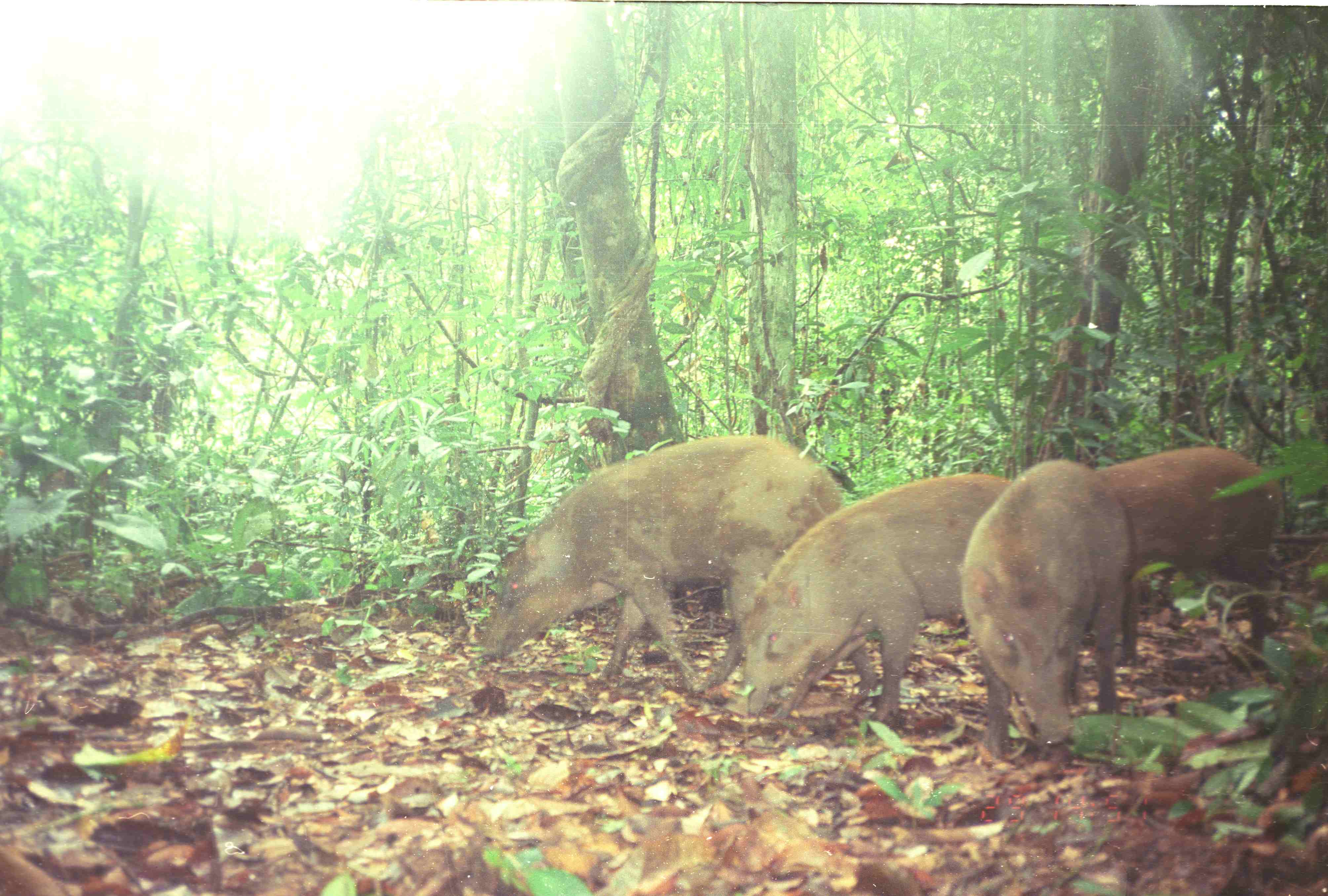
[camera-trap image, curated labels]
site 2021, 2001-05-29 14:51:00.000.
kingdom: Animalia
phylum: Chordata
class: Mammalia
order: Artiodactyla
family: Suidae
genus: Sus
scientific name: Sus scrofa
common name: wild boar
Sus scrofa (wild boar), count 4.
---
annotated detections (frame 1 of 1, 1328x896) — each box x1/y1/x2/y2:
sus scrofa: 473/433/844/696; 740/469/1036/741; 959/459/1140/764; 1096/447/1285/665